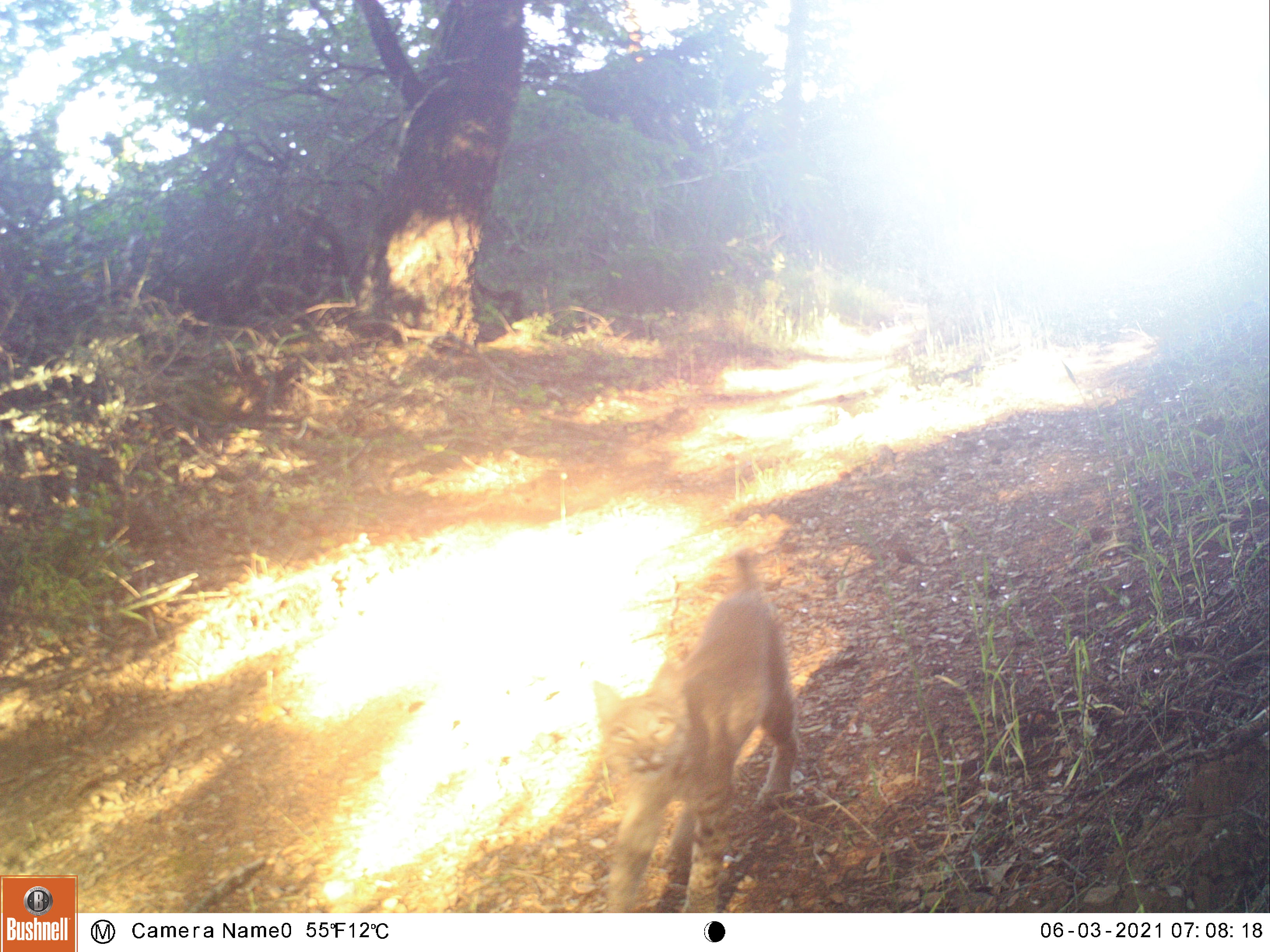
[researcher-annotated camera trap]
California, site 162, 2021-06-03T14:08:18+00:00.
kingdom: Animalia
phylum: Chordata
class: Mammalia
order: Carnivora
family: Felidae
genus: Lynx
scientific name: Lynx rufus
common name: bobcat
Bobcat (Lynx rufus).